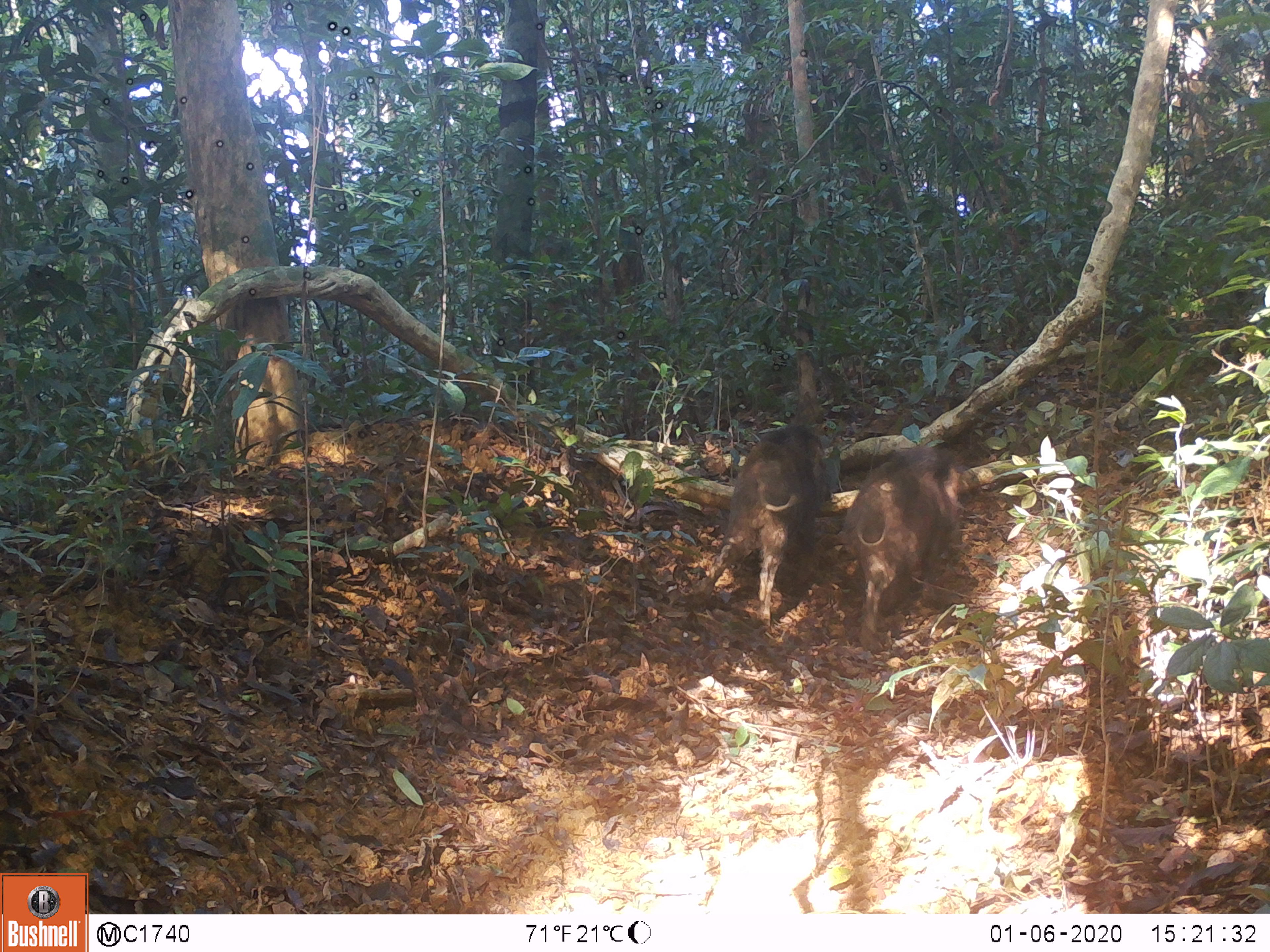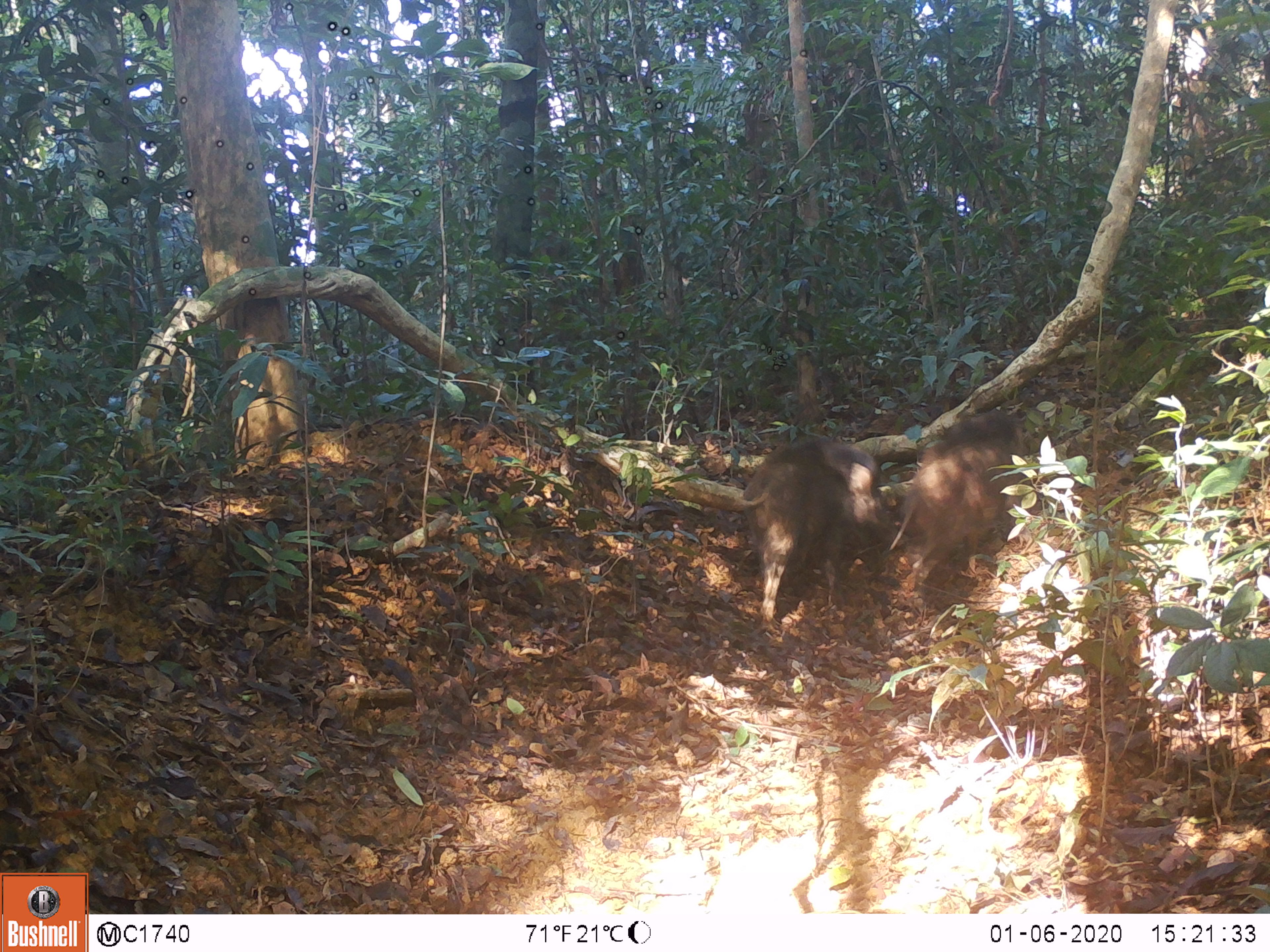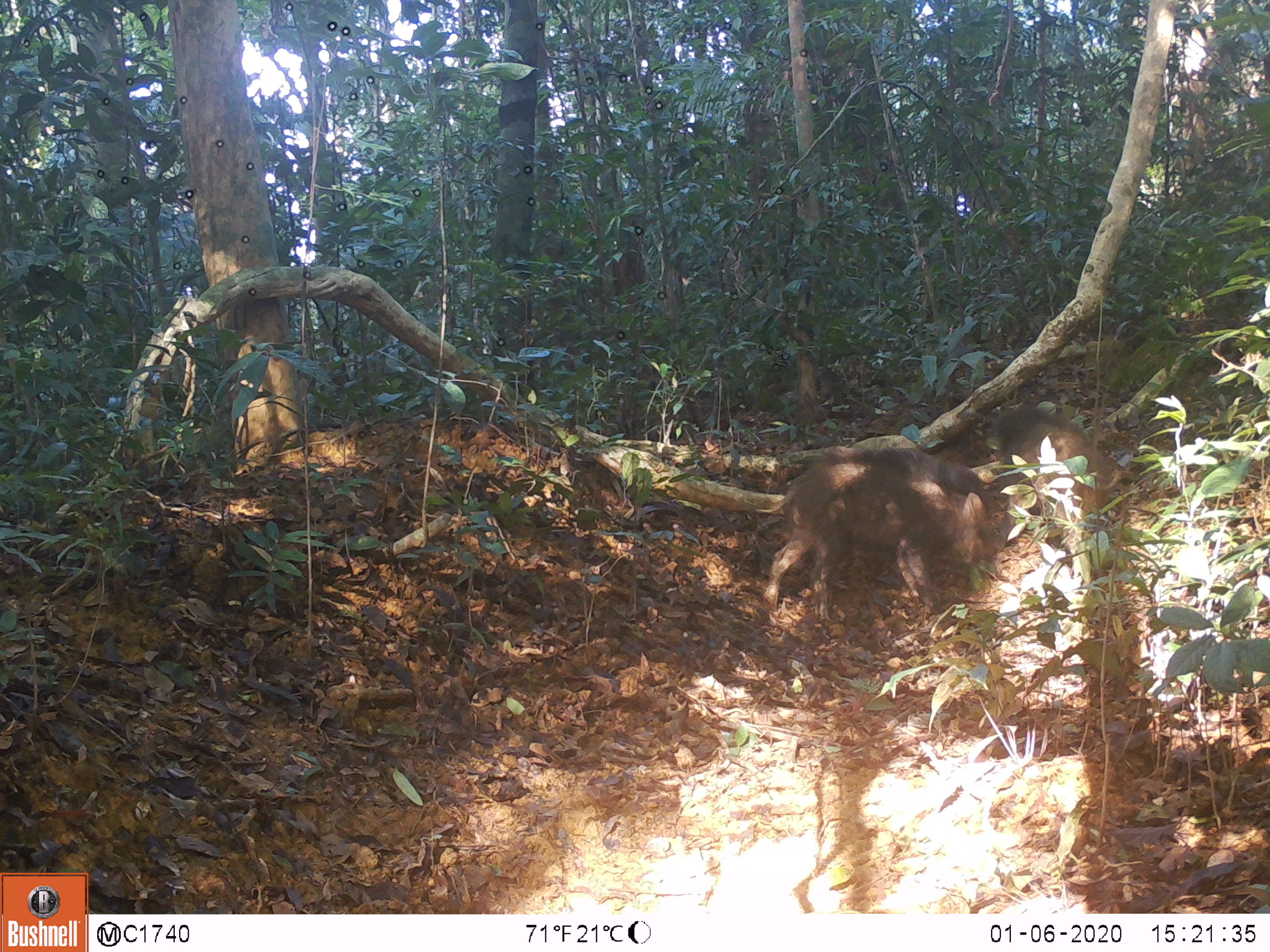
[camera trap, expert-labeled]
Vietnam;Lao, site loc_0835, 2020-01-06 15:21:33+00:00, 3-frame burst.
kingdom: Animalia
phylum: Chordata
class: Mammalia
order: Artiodactyla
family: Suidae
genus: Sus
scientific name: Sus scrofa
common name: eurasian wild pig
Eurasian wild pig (Sus scrofa). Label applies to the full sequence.